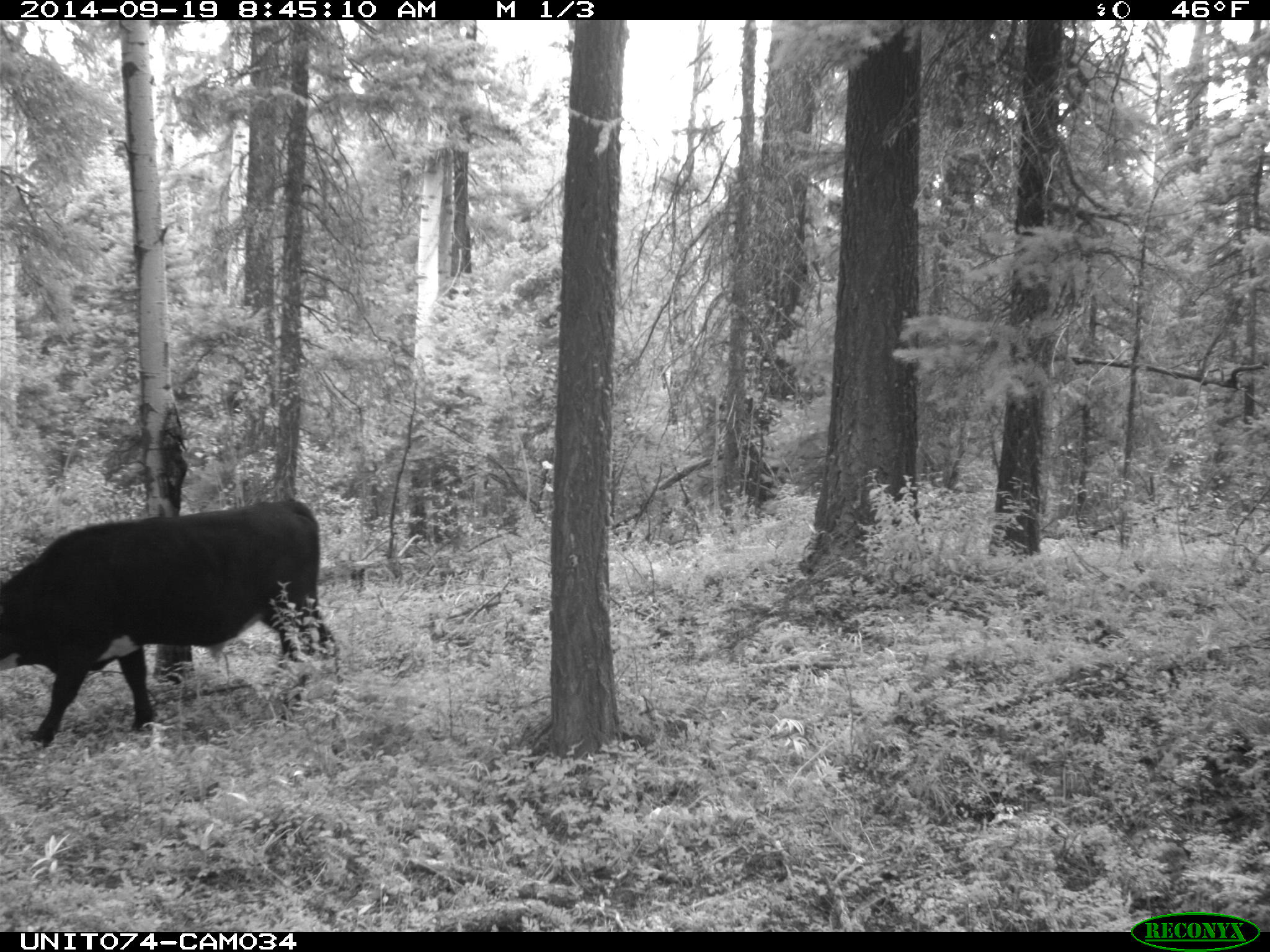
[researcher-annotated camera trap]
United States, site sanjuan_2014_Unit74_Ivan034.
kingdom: Animalia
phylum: Chordata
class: Mammalia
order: Artiodactyla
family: Bovidae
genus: Bos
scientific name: Bos taurus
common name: domestic cow